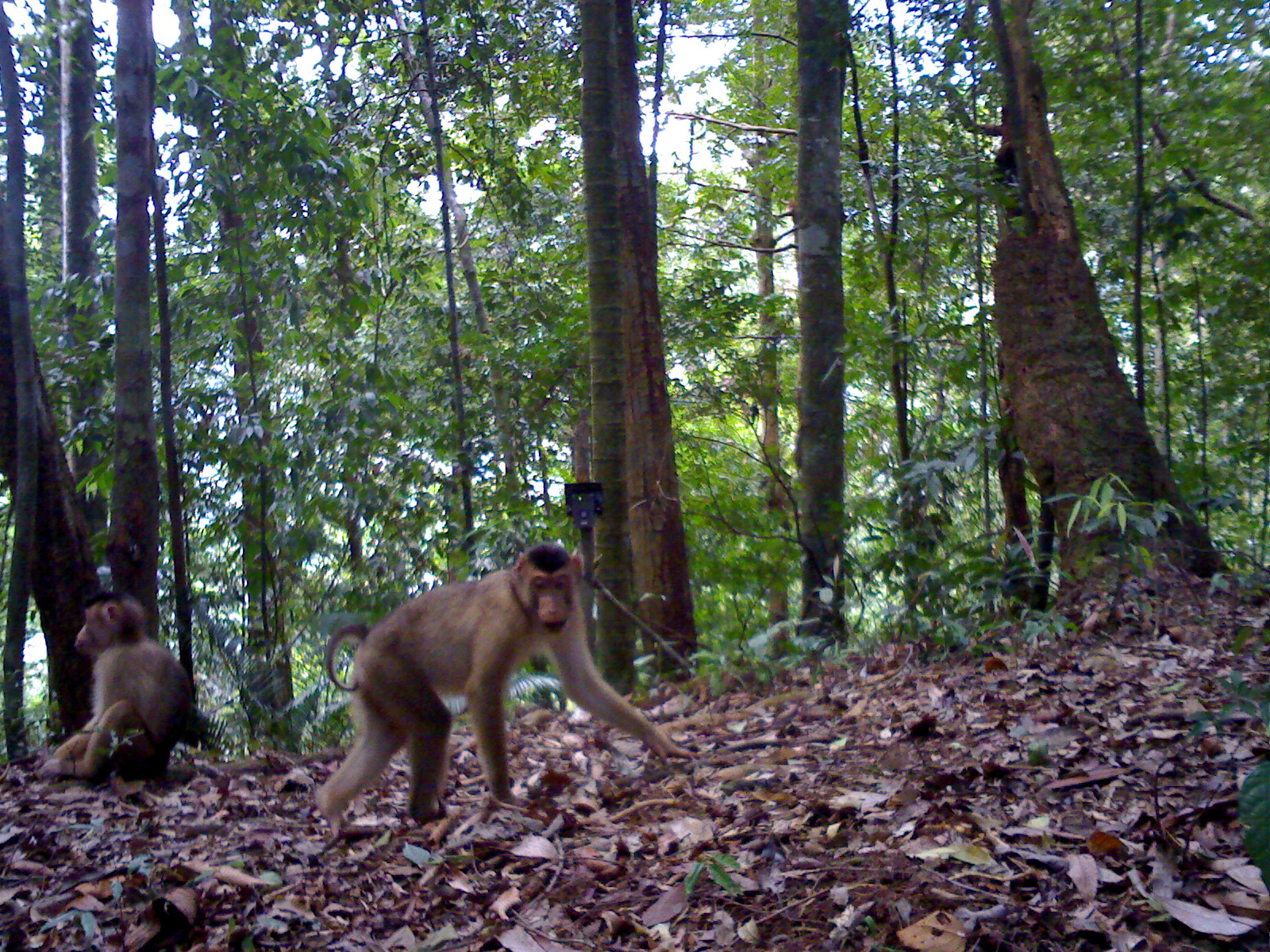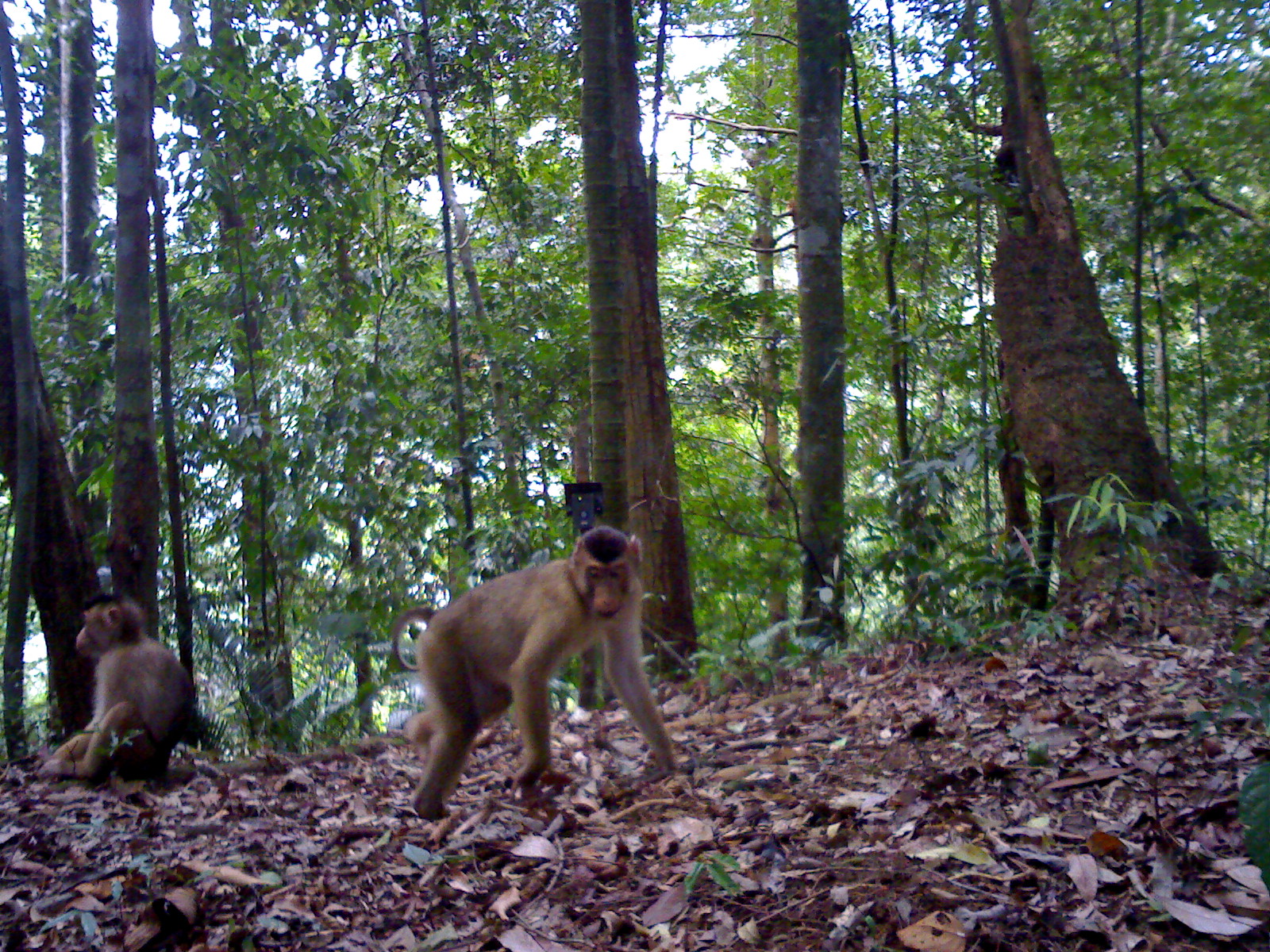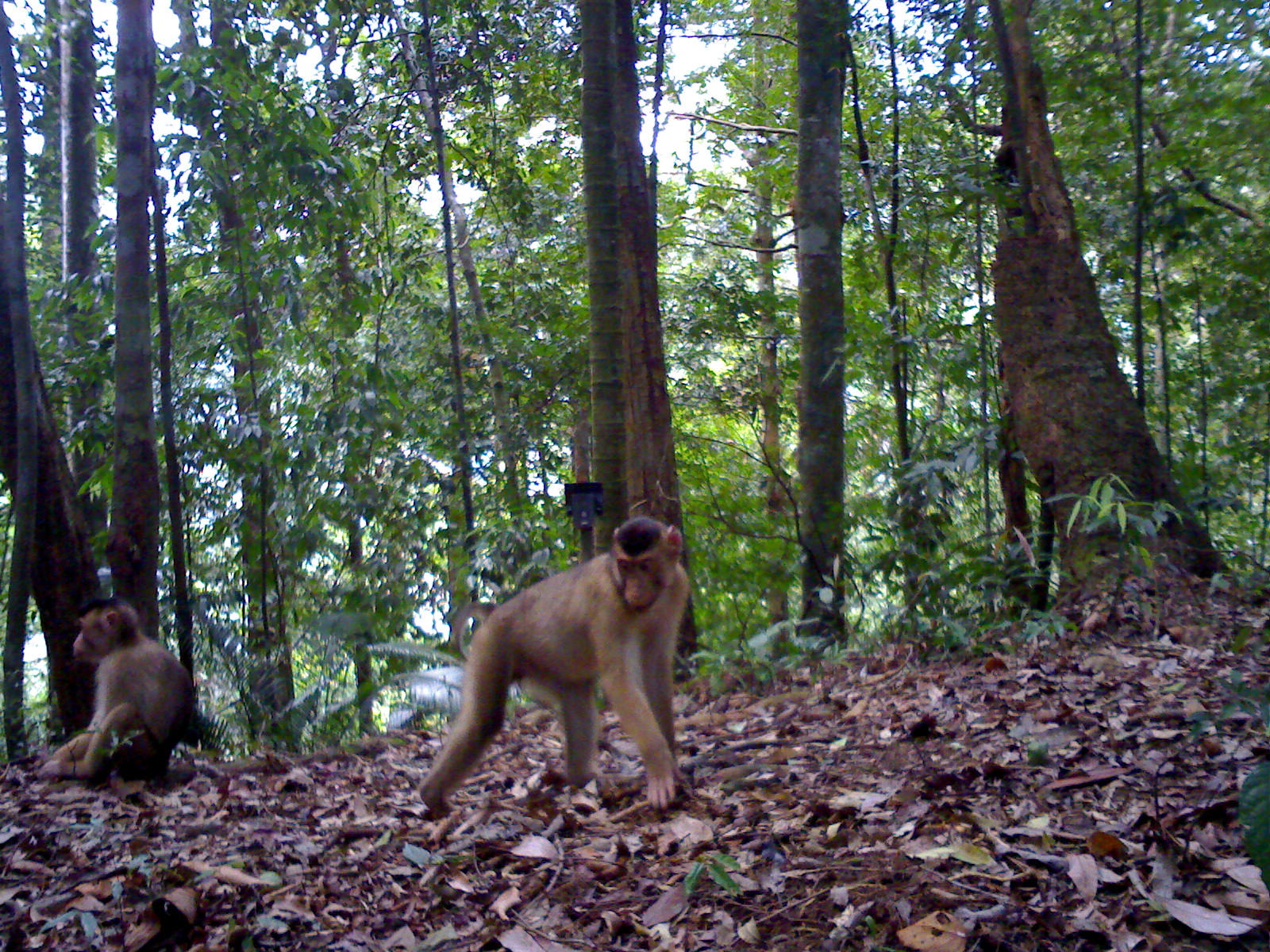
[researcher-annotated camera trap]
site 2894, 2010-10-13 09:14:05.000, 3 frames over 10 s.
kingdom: Animalia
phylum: Chordata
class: Mammalia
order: Primates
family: Cercopithecidae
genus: Macaca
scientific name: Macaca nemestrina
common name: southern pig-tailed macaque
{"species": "Macaca nemestrina (southern pig-tailed macaque)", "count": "2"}